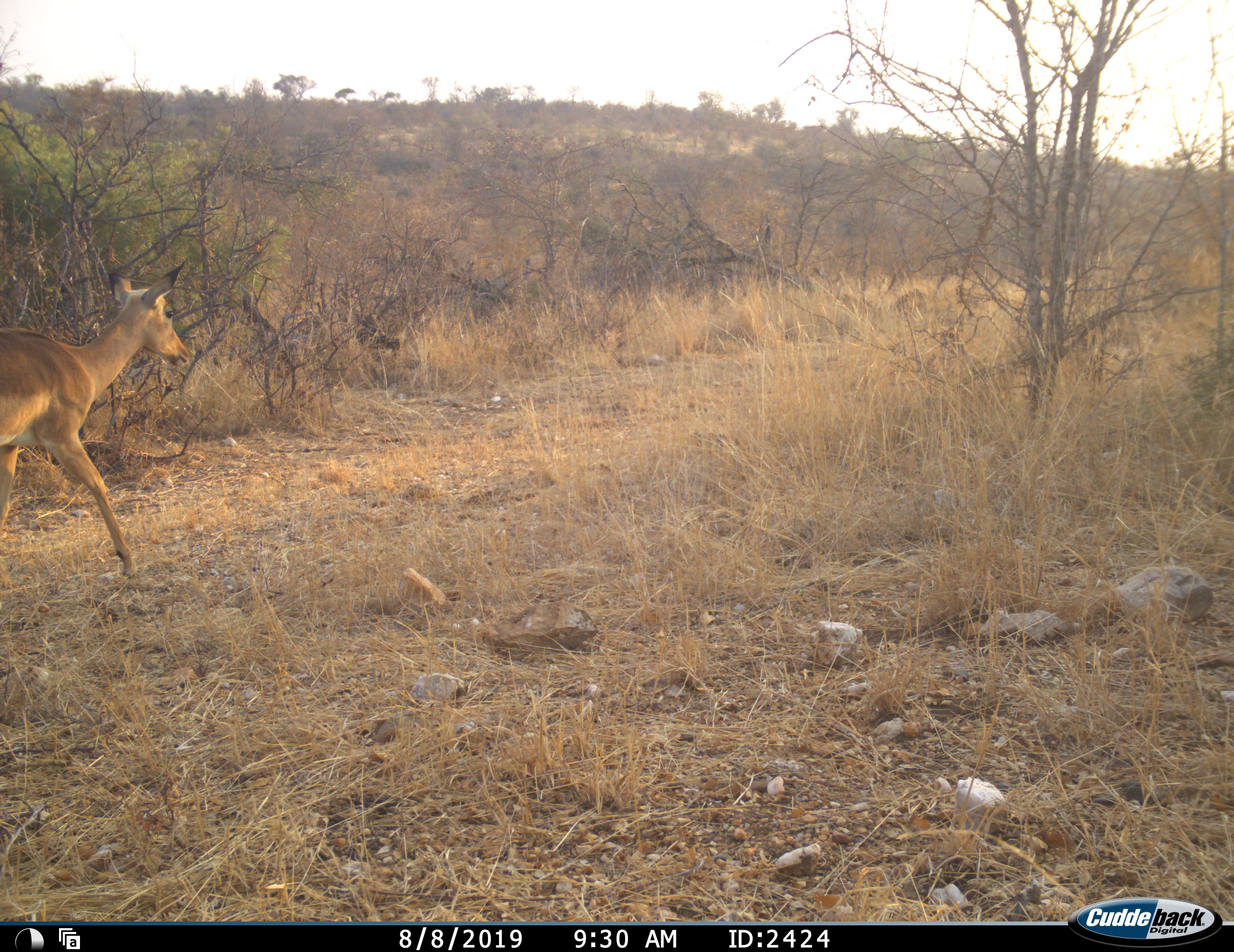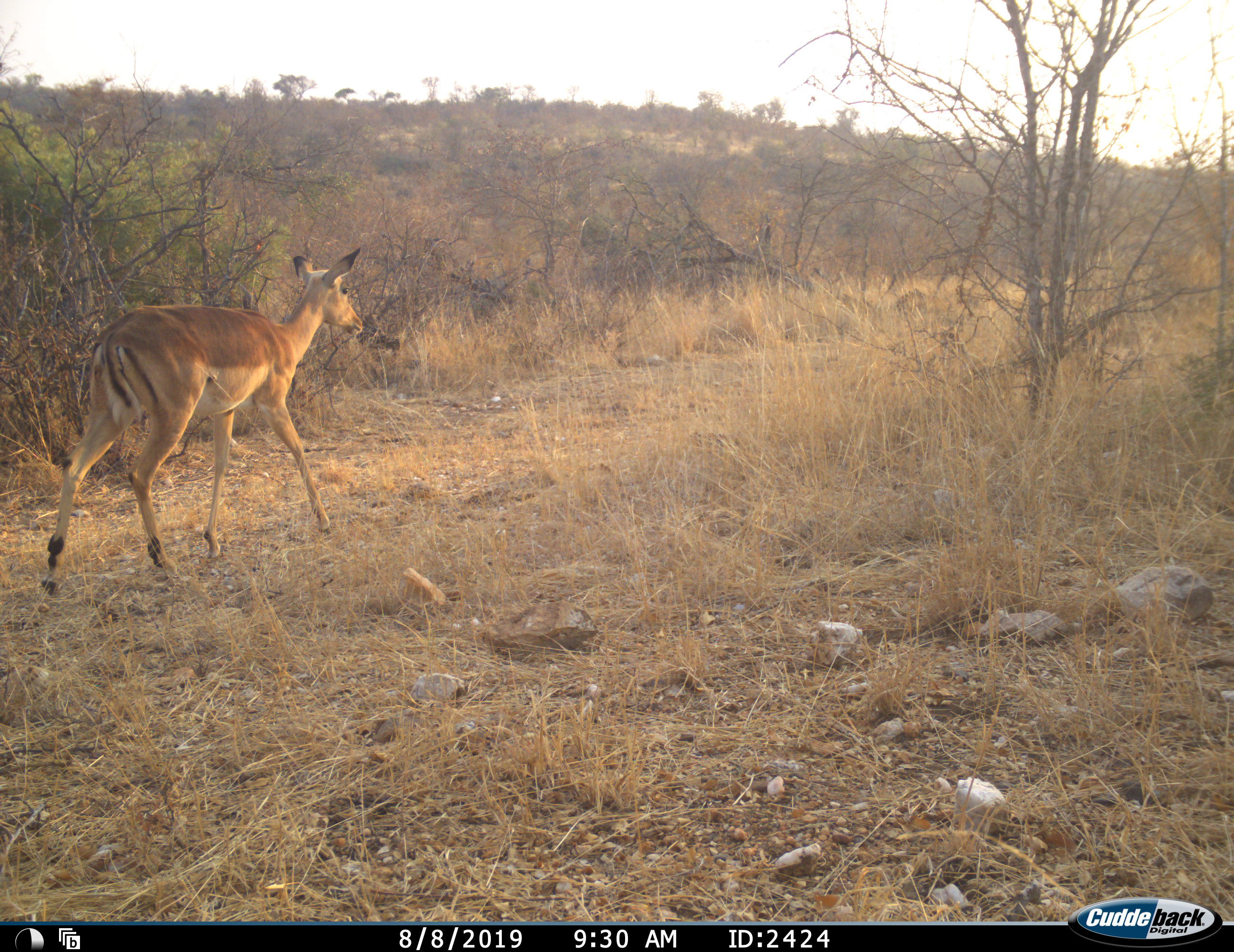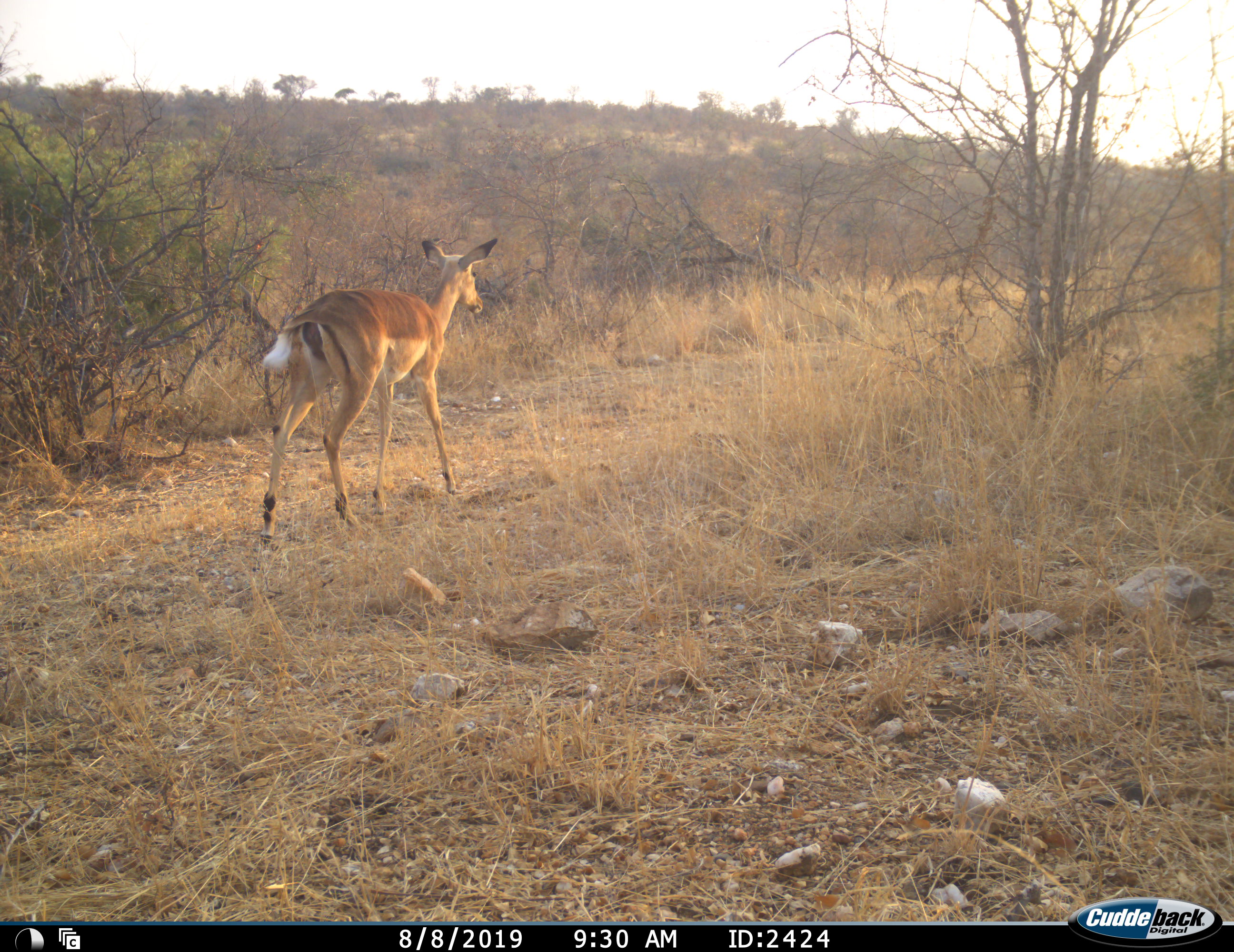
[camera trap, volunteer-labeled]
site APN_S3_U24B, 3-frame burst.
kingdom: Animalia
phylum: Chordata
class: Mammalia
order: Artiodactyla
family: Bovidae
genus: Aepyceros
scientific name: Aepyceros melampus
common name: impala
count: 1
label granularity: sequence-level